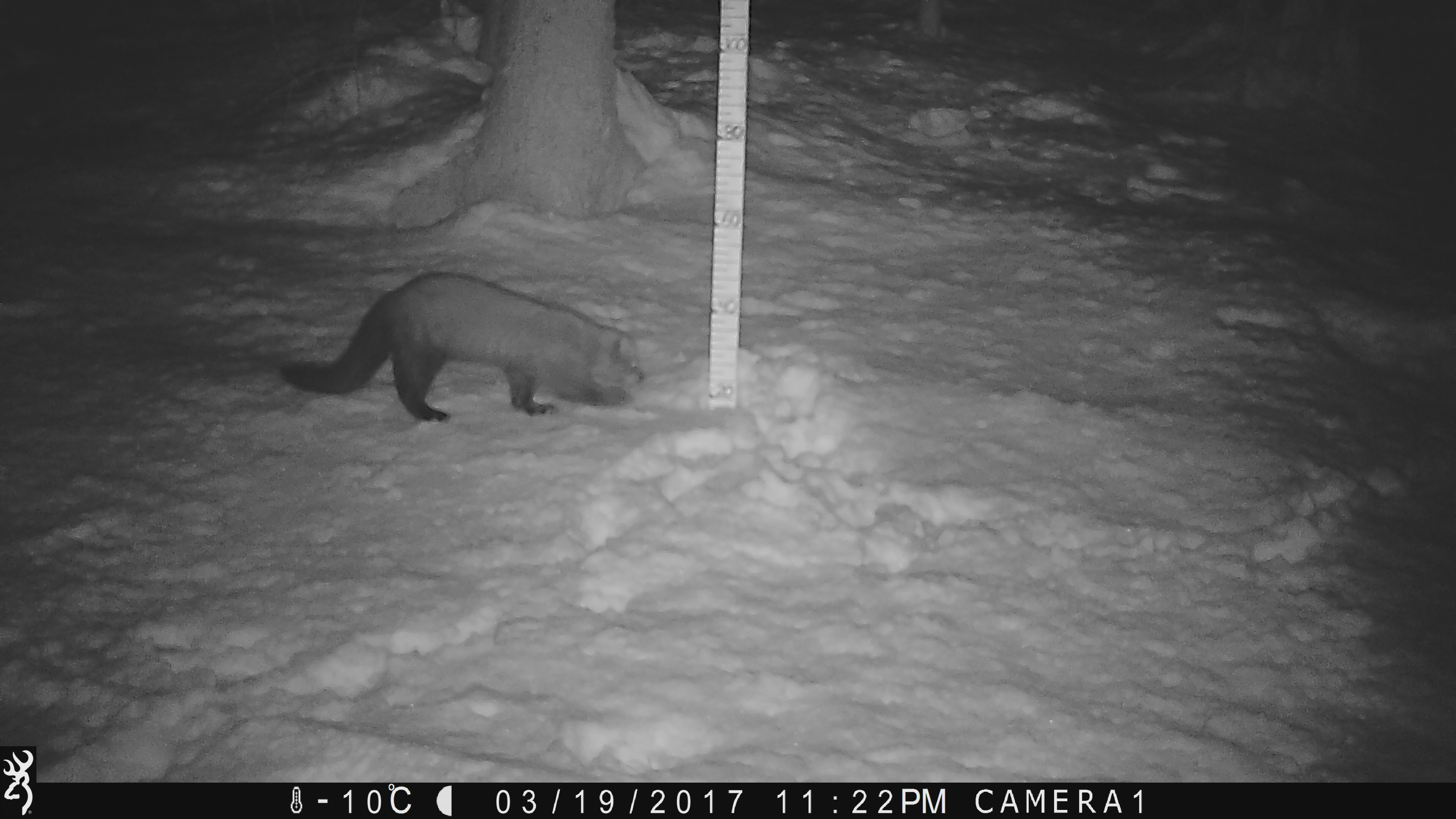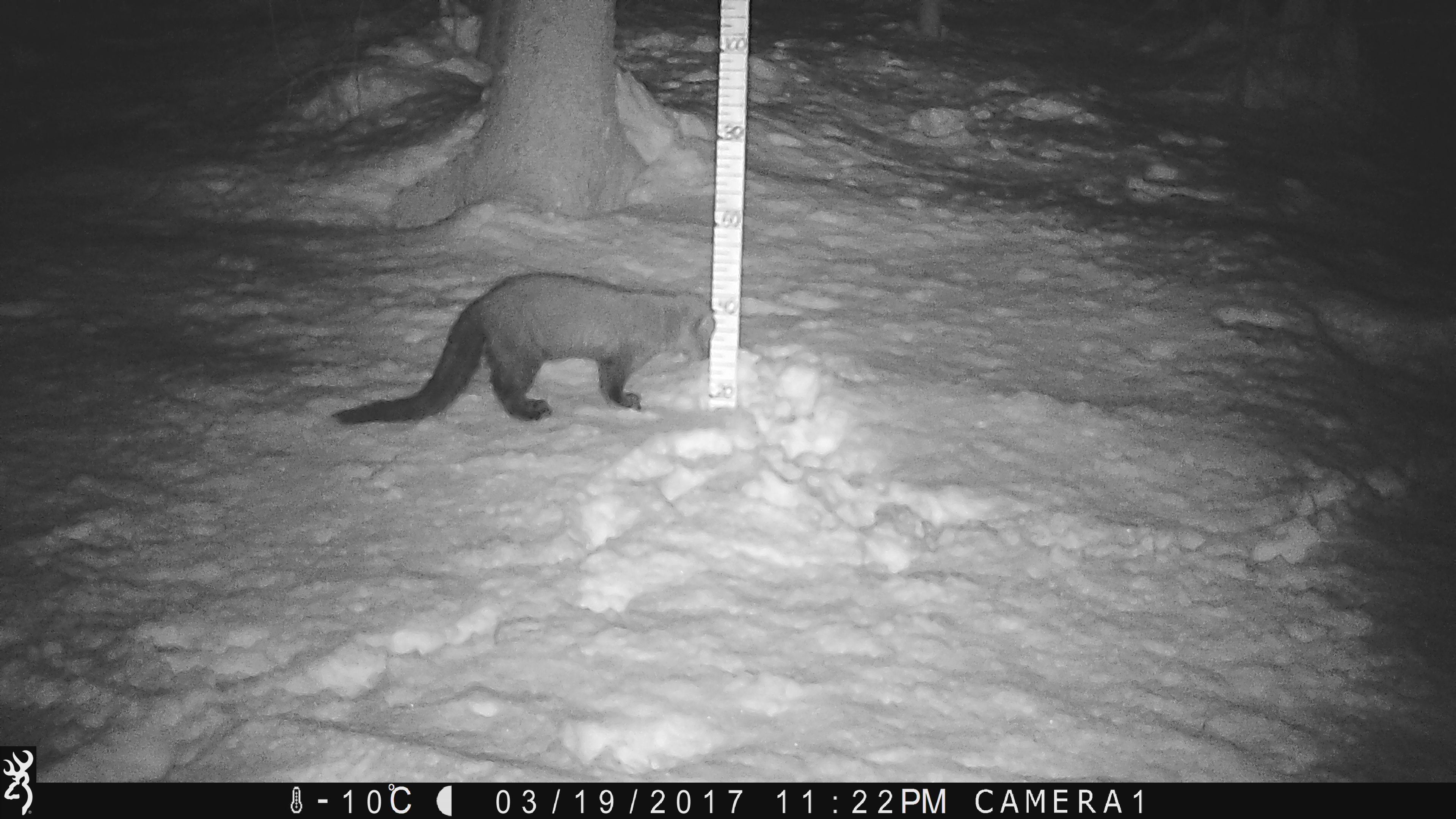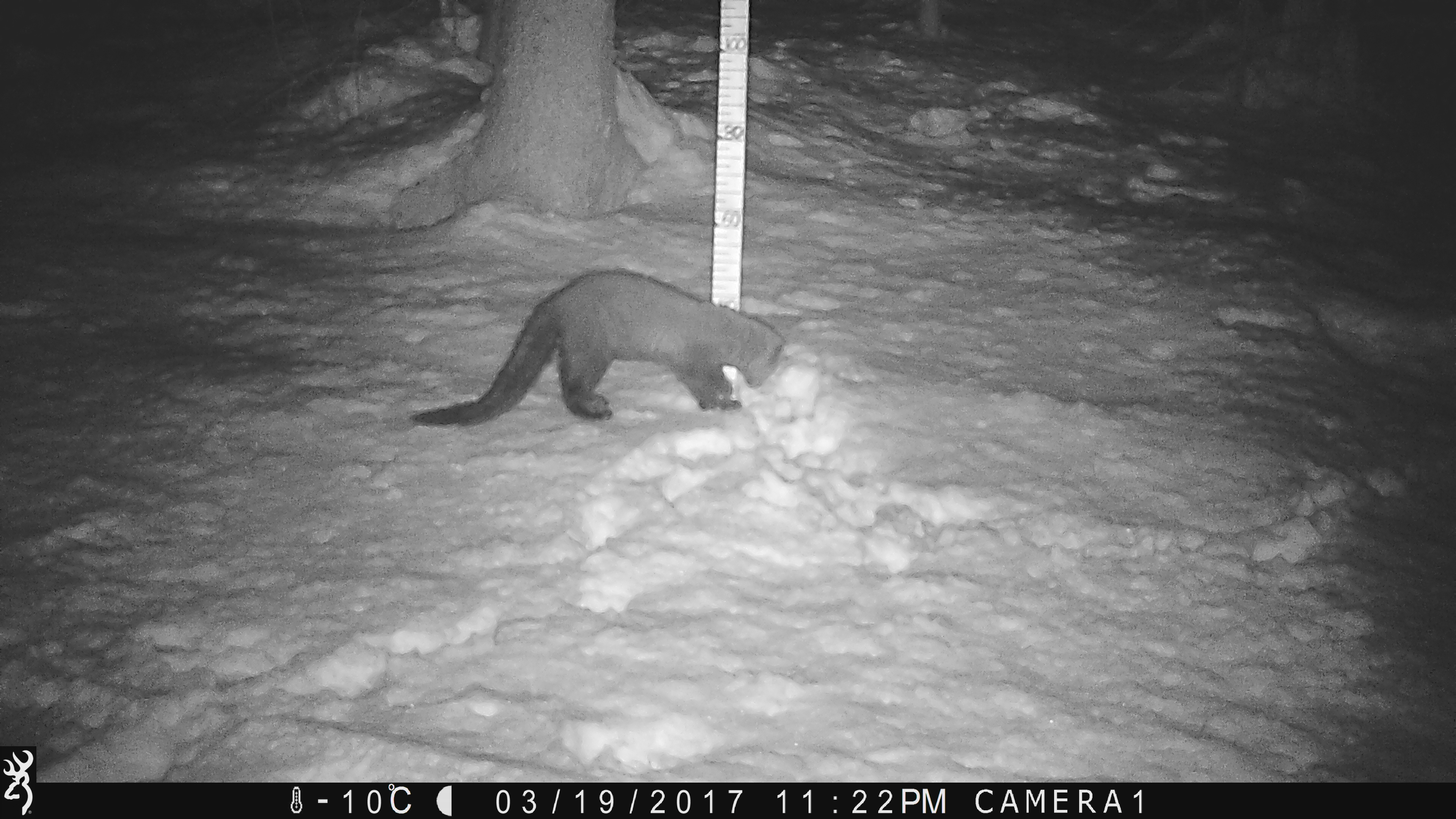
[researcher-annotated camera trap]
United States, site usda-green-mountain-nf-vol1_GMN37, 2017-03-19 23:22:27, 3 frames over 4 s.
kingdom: Animalia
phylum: Chordata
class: Mammalia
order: Carnivora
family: Mustelidae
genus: Pekania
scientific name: Pekania pennanti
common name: fisher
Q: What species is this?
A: Fisher (Pekania pennanti).